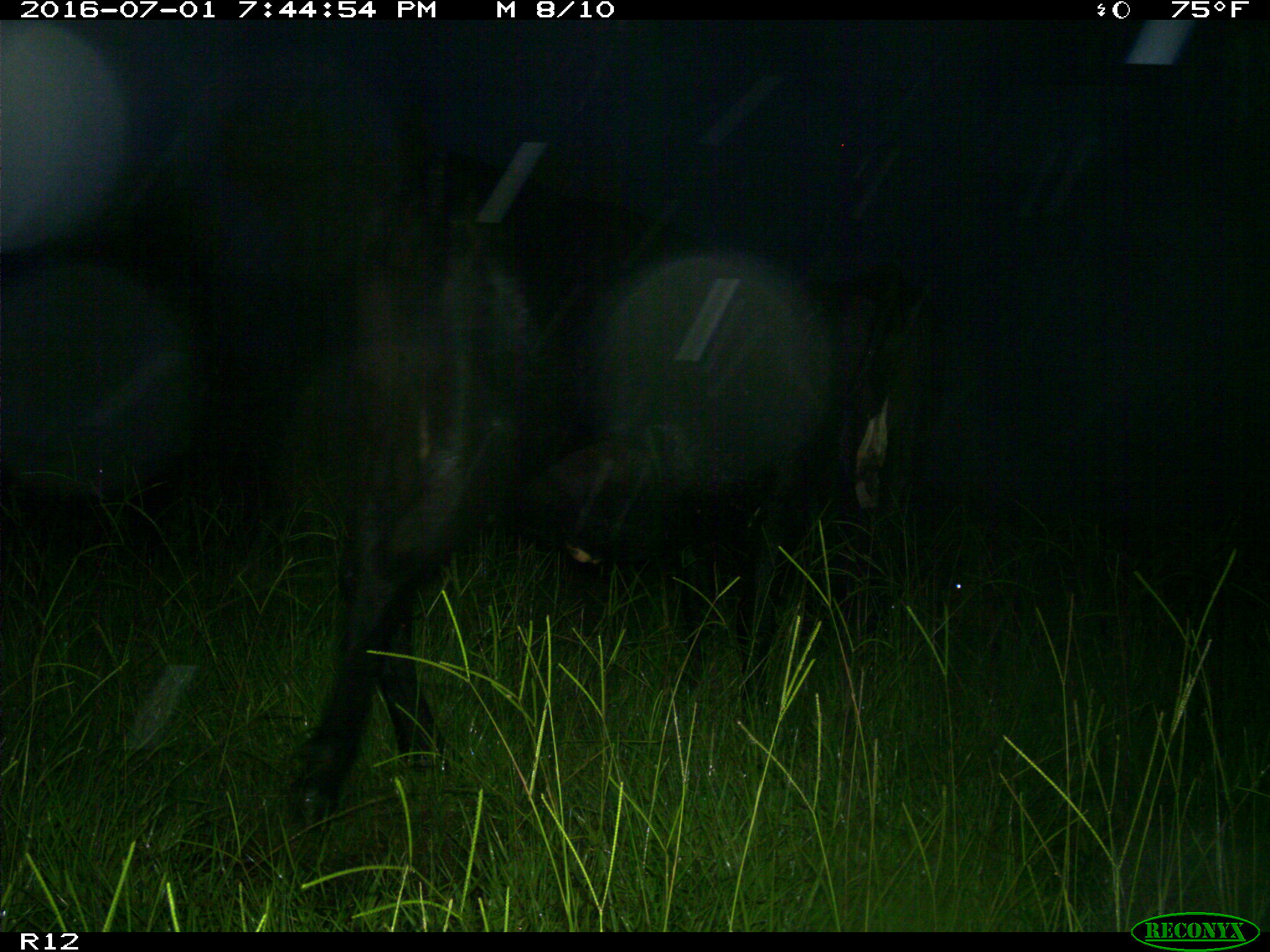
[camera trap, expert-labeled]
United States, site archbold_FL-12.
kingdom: Animalia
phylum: Chordata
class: Mammalia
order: Artiodactyla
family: Bovidae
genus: Bos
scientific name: Bos taurus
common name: domestic cow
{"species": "Bos taurus (domestic cow)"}